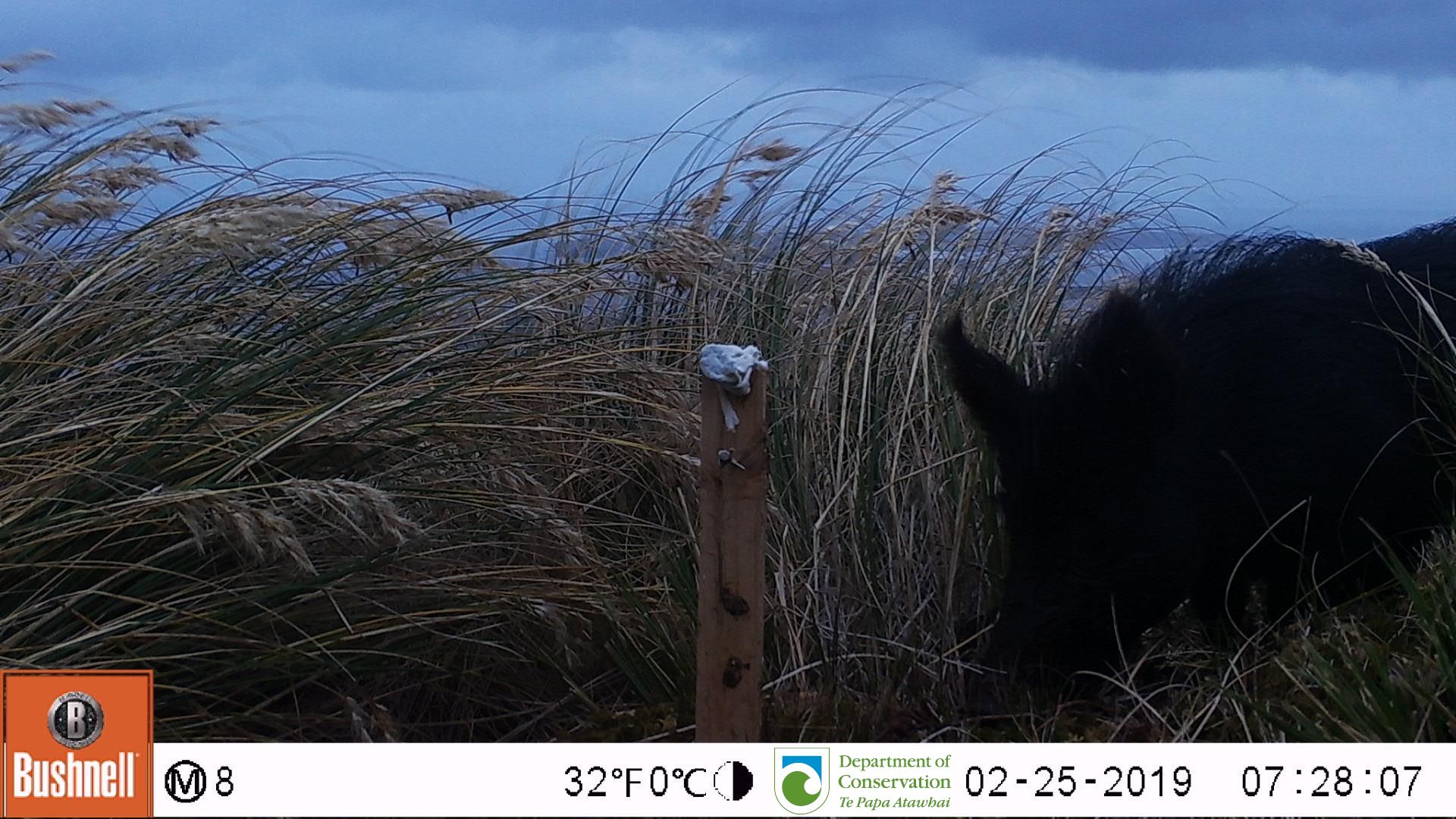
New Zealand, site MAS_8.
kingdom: Animalia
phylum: Chordata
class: Mammalia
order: Artiodactyla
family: Suidae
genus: Sus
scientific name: Sus scrofa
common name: pig